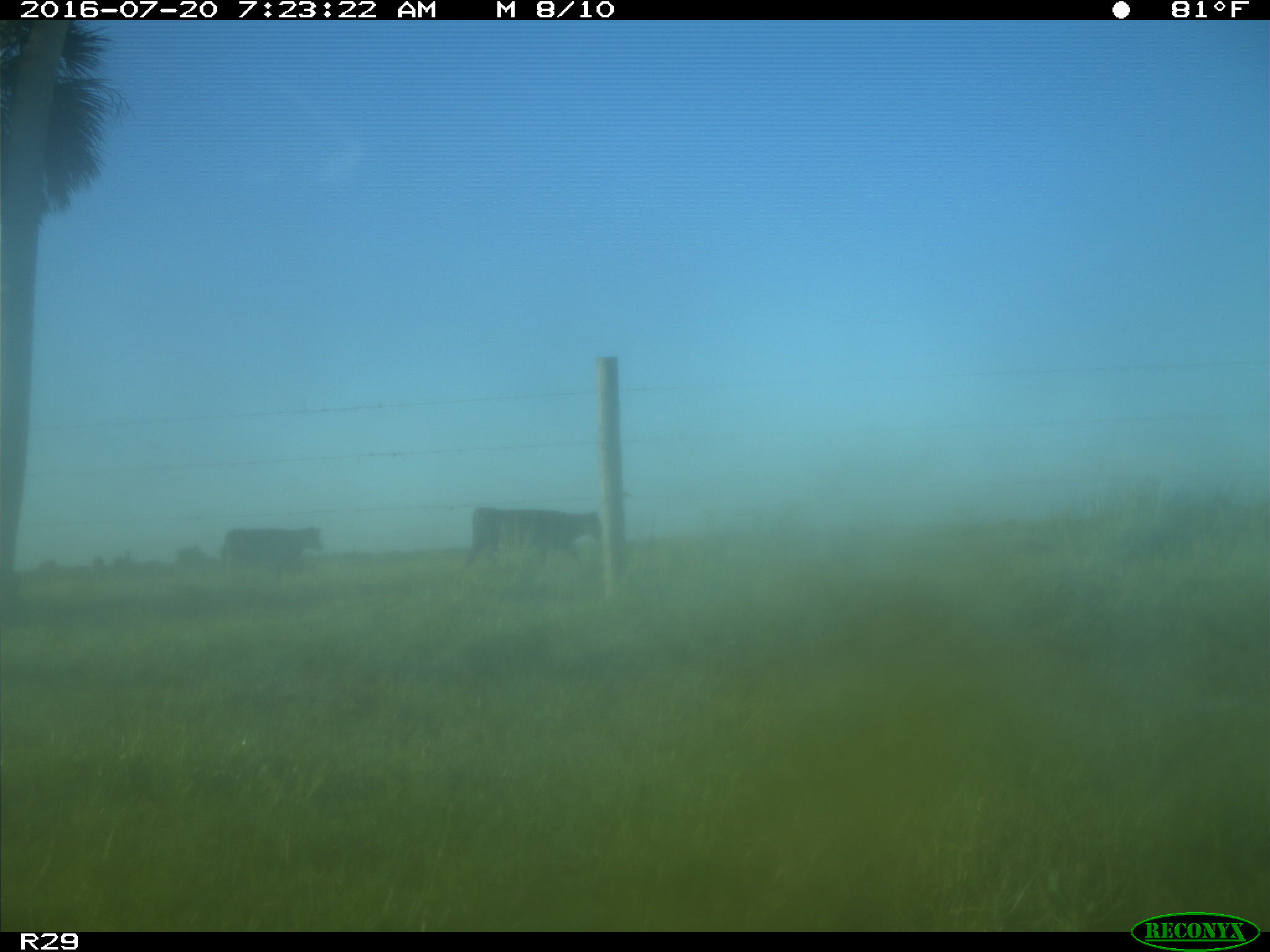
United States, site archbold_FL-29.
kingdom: Animalia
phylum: Chordata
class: Mammalia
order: Artiodactyla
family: Bovidae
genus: Bos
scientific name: Bos taurus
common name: domestic cow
Bos taurus (domestic cow).